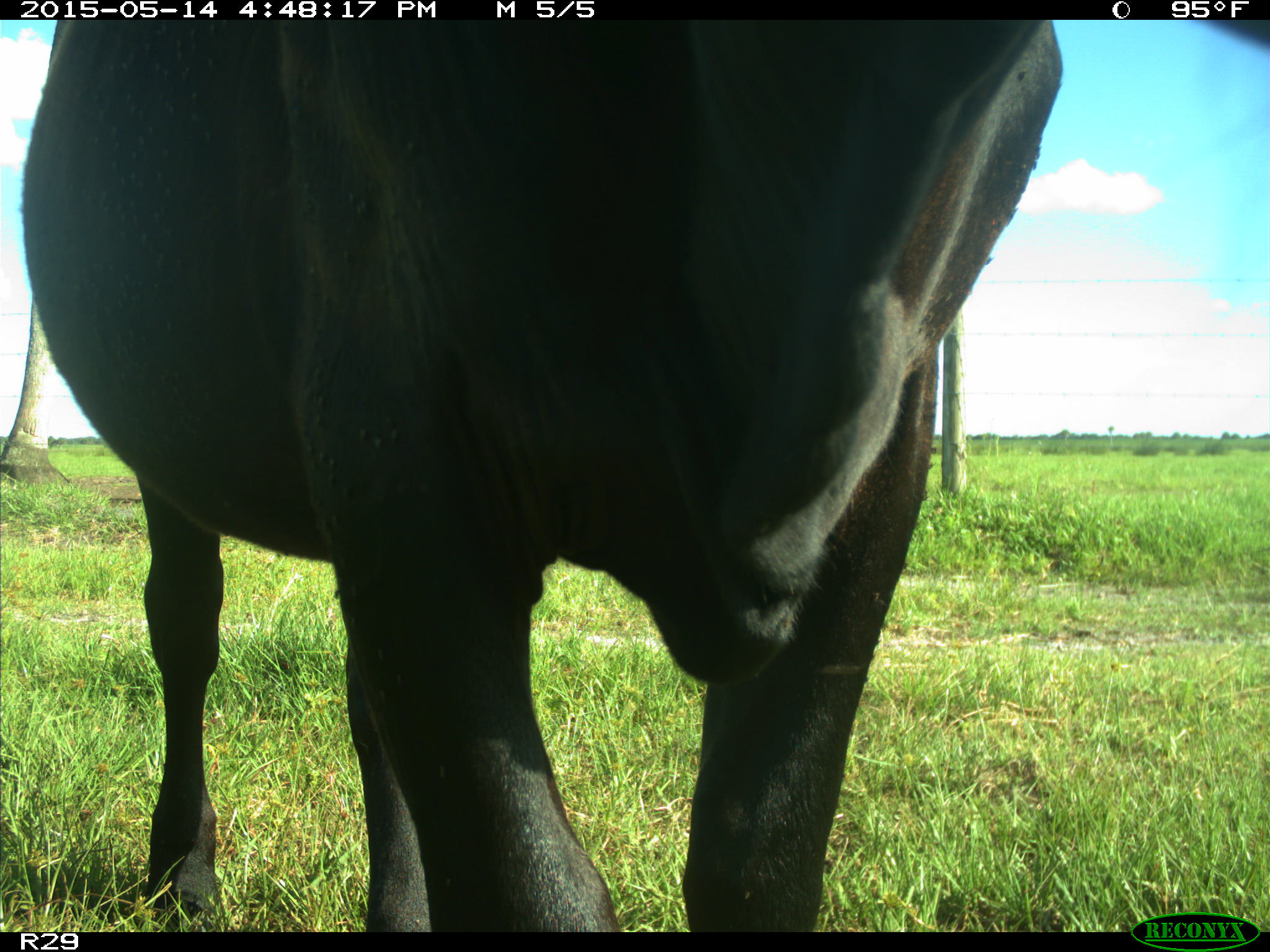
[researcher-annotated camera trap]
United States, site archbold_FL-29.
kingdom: Animalia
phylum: Chordata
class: Mammalia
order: Artiodactyla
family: Bovidae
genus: Bos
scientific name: Bos taurus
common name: domestic cow